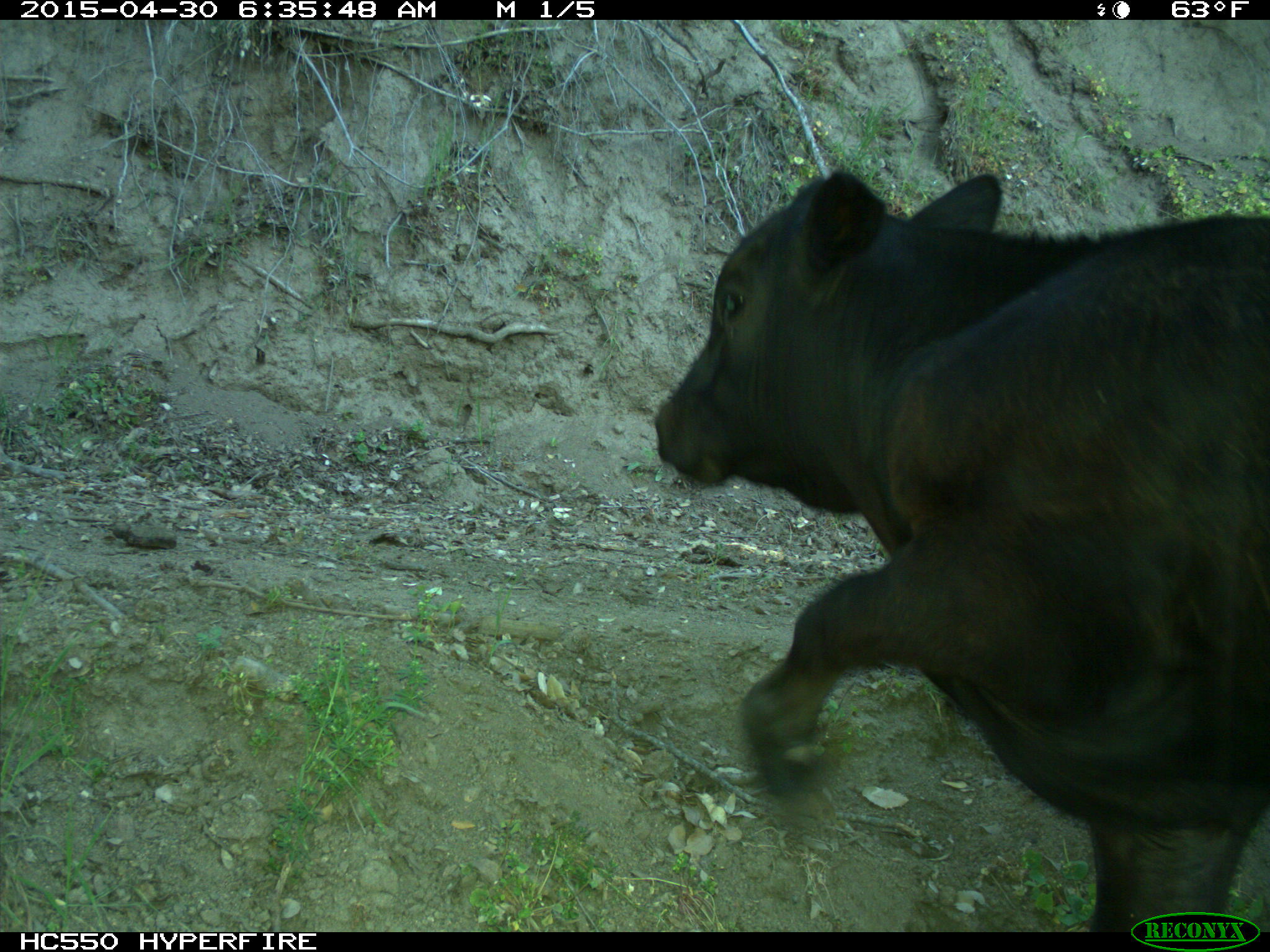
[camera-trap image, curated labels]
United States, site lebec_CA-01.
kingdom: Animalia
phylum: Chordata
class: Mammalia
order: Artiodactyla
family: Bovidae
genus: Bos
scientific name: Bos taurus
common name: domestic cow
Bos taurus (domestic cow).